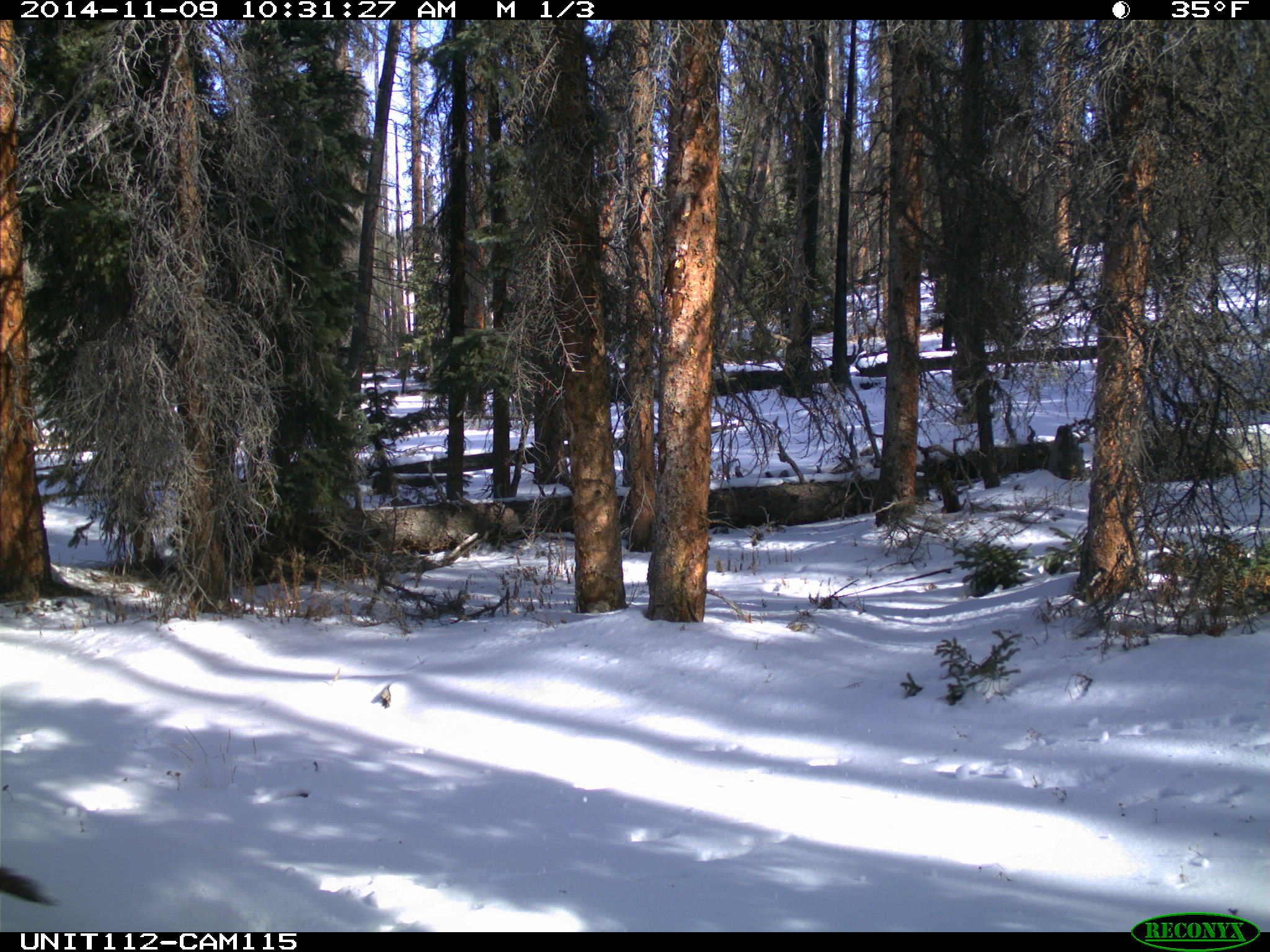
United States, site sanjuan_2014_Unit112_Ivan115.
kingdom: Animalia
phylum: Chordata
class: Mammalia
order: Artiodactyla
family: Cervidae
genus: Cervus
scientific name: Cervus elaphus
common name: red deer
Cervus elaphus (red deer).